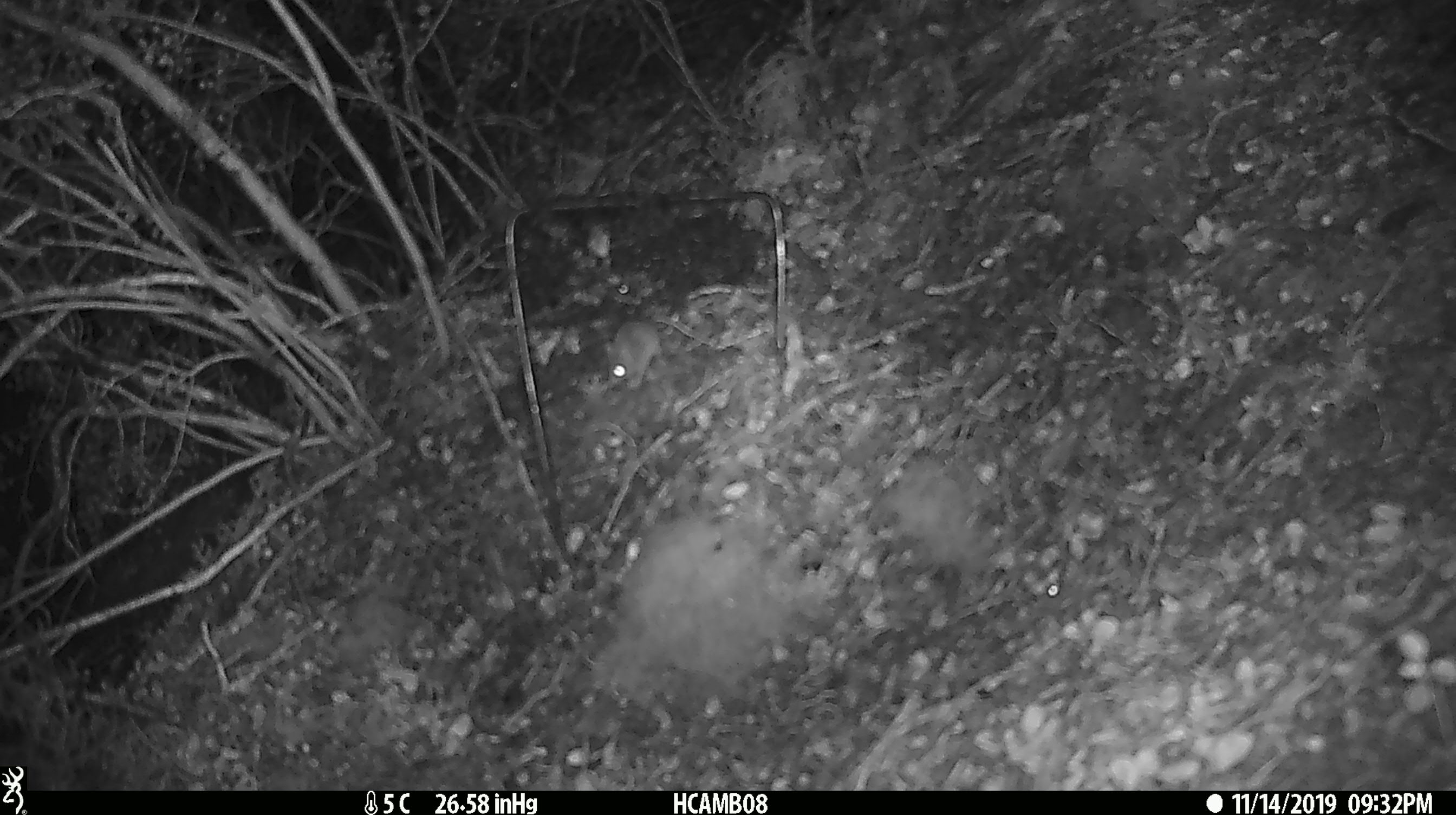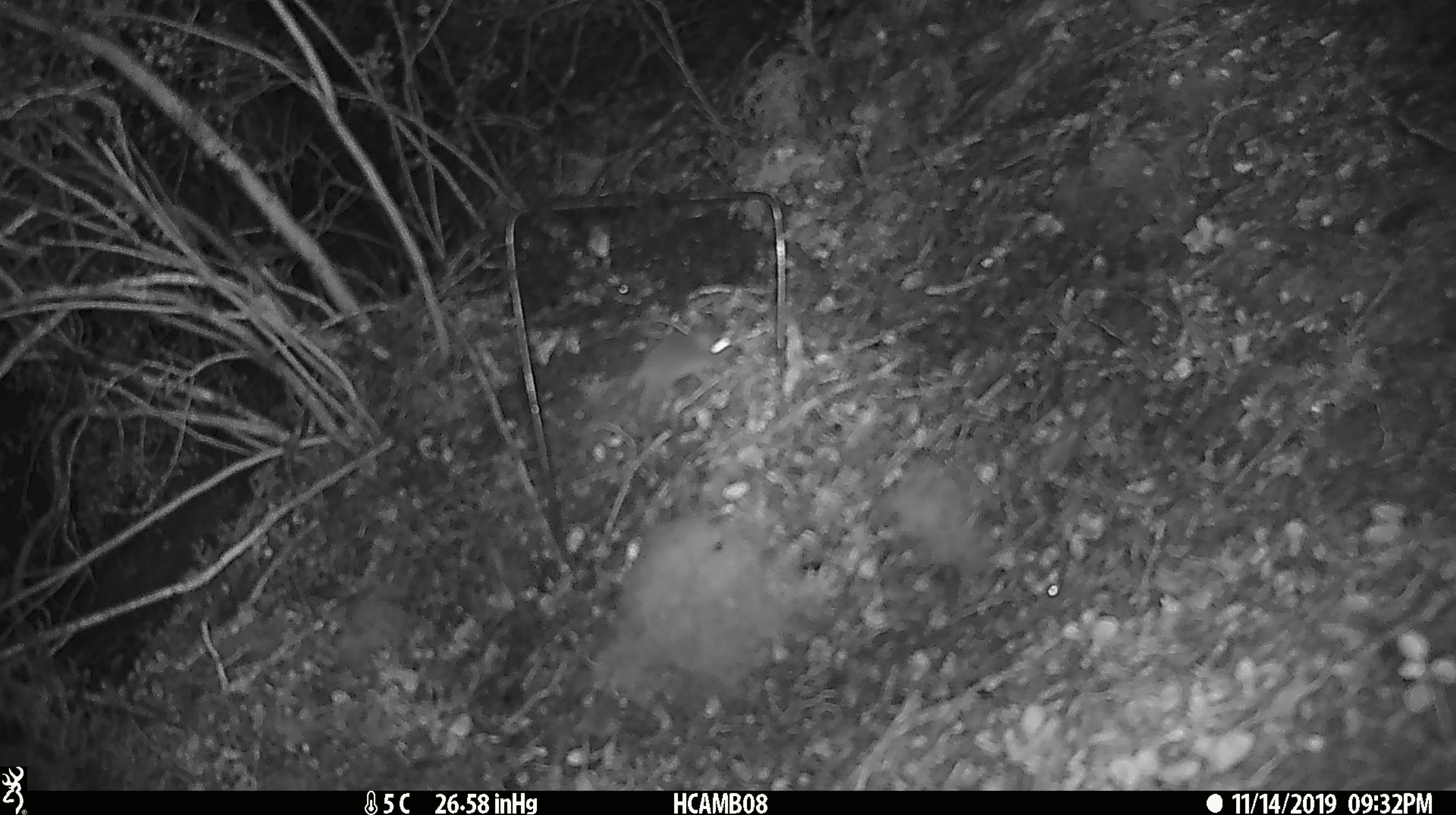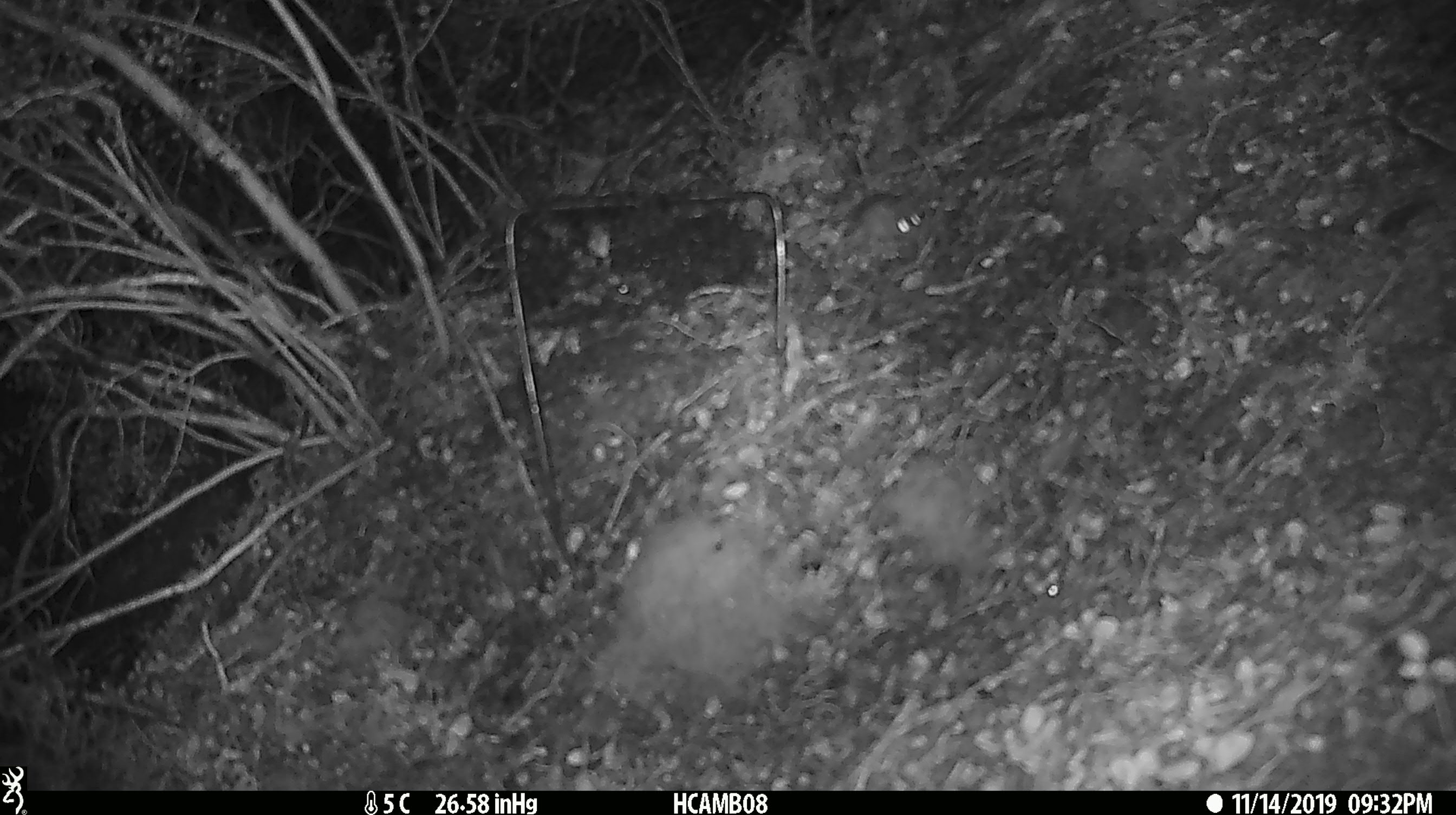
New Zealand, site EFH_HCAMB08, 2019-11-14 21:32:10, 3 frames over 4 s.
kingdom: Animalia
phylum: Chordata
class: Mammalia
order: Rodentia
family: Muridae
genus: Mus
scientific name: Mus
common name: mouse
Mouse (Mus).